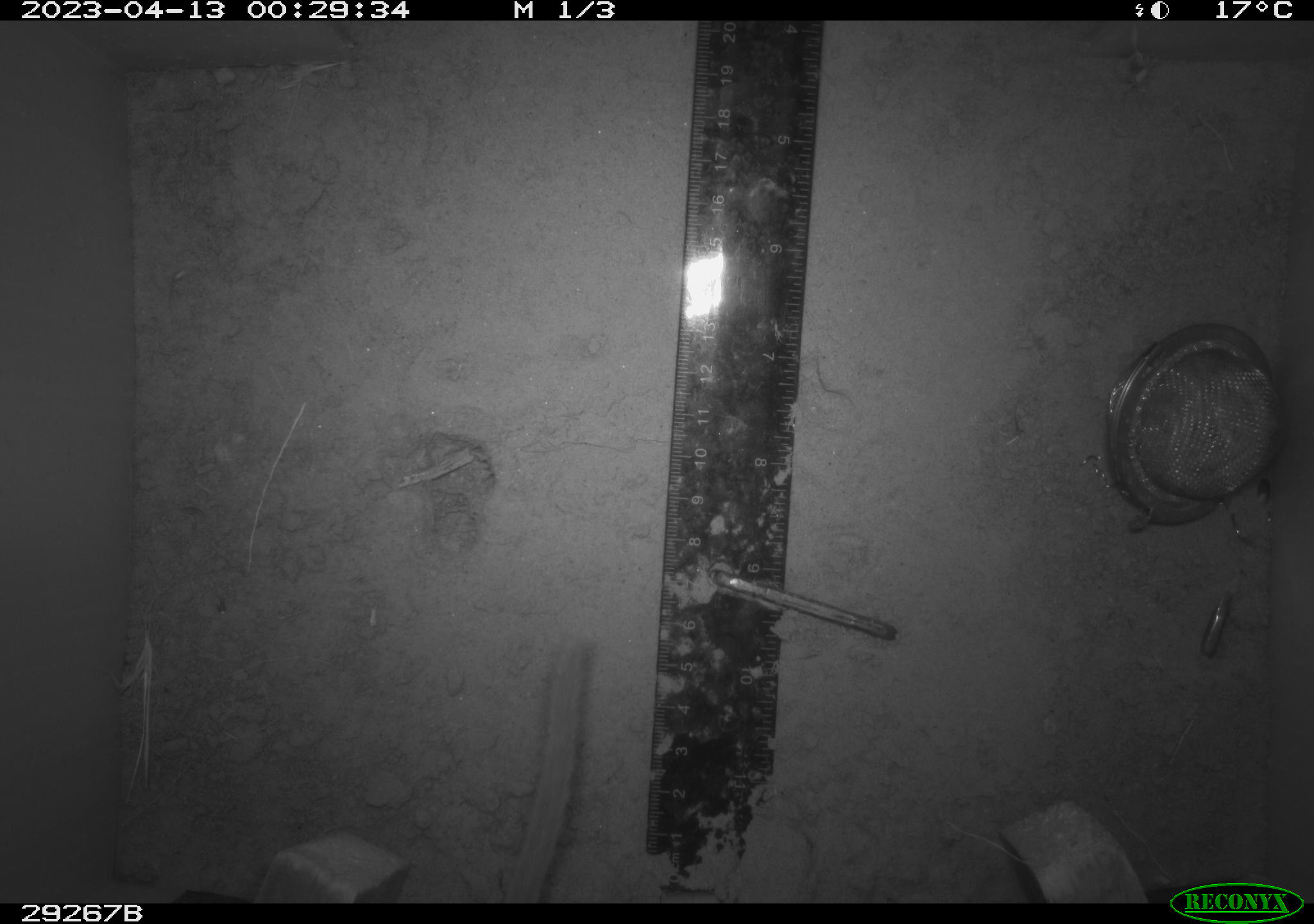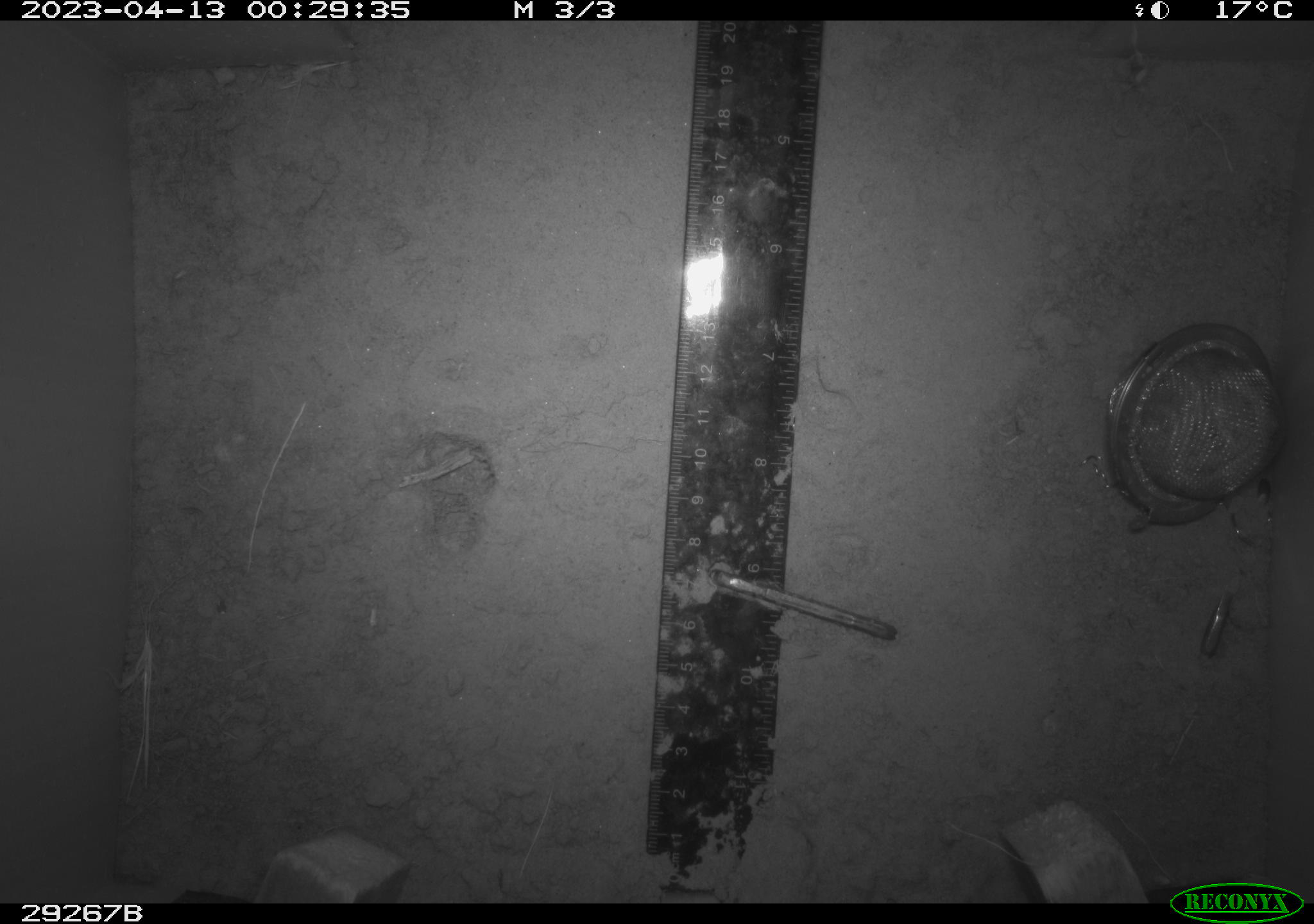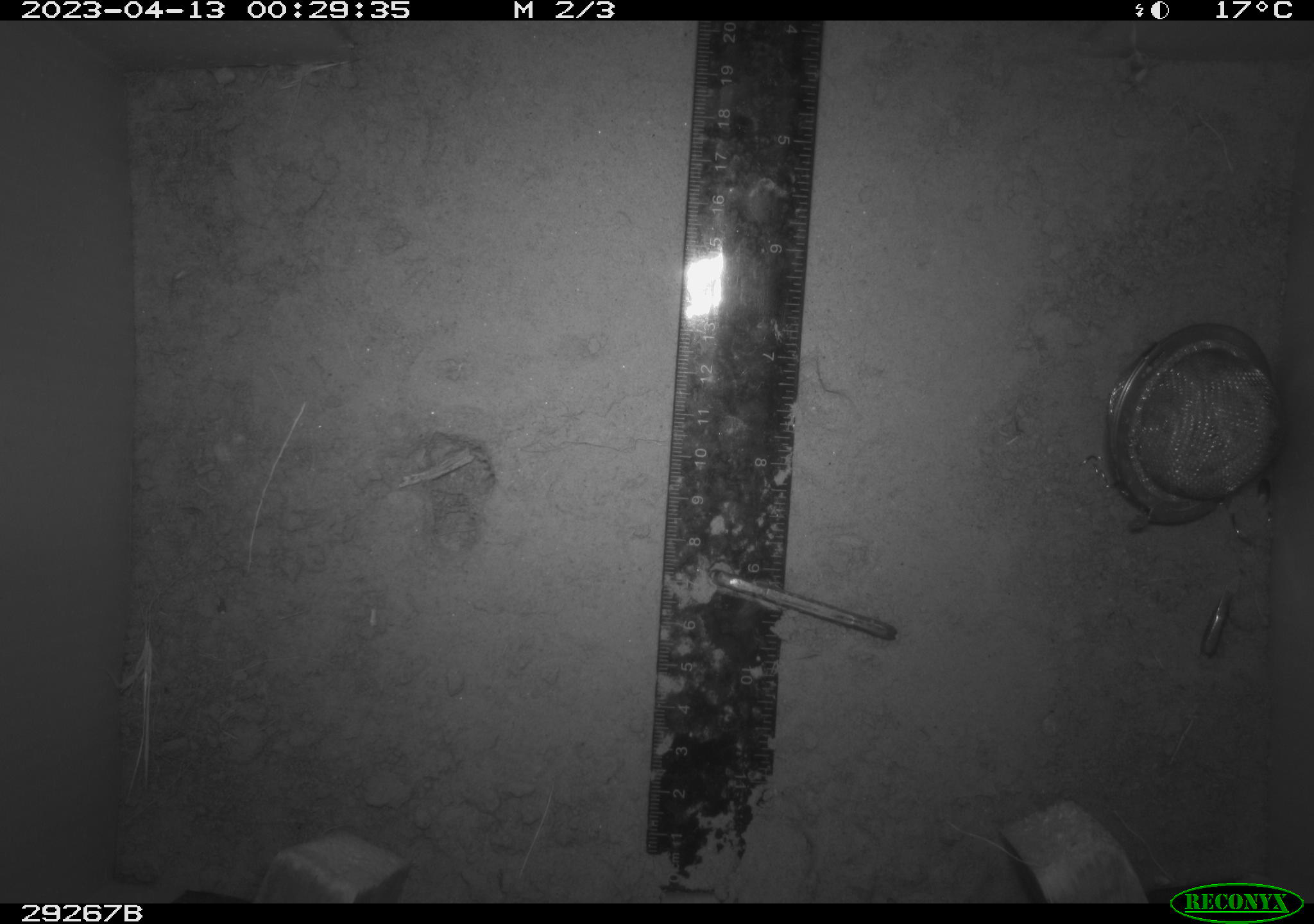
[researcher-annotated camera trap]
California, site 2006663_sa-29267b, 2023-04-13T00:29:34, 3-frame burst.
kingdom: Animalia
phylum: Chordata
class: Mammalia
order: Rodentia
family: Cricetidae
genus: Neotoma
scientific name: Neotoma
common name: pack rat or woodrat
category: neotoma species